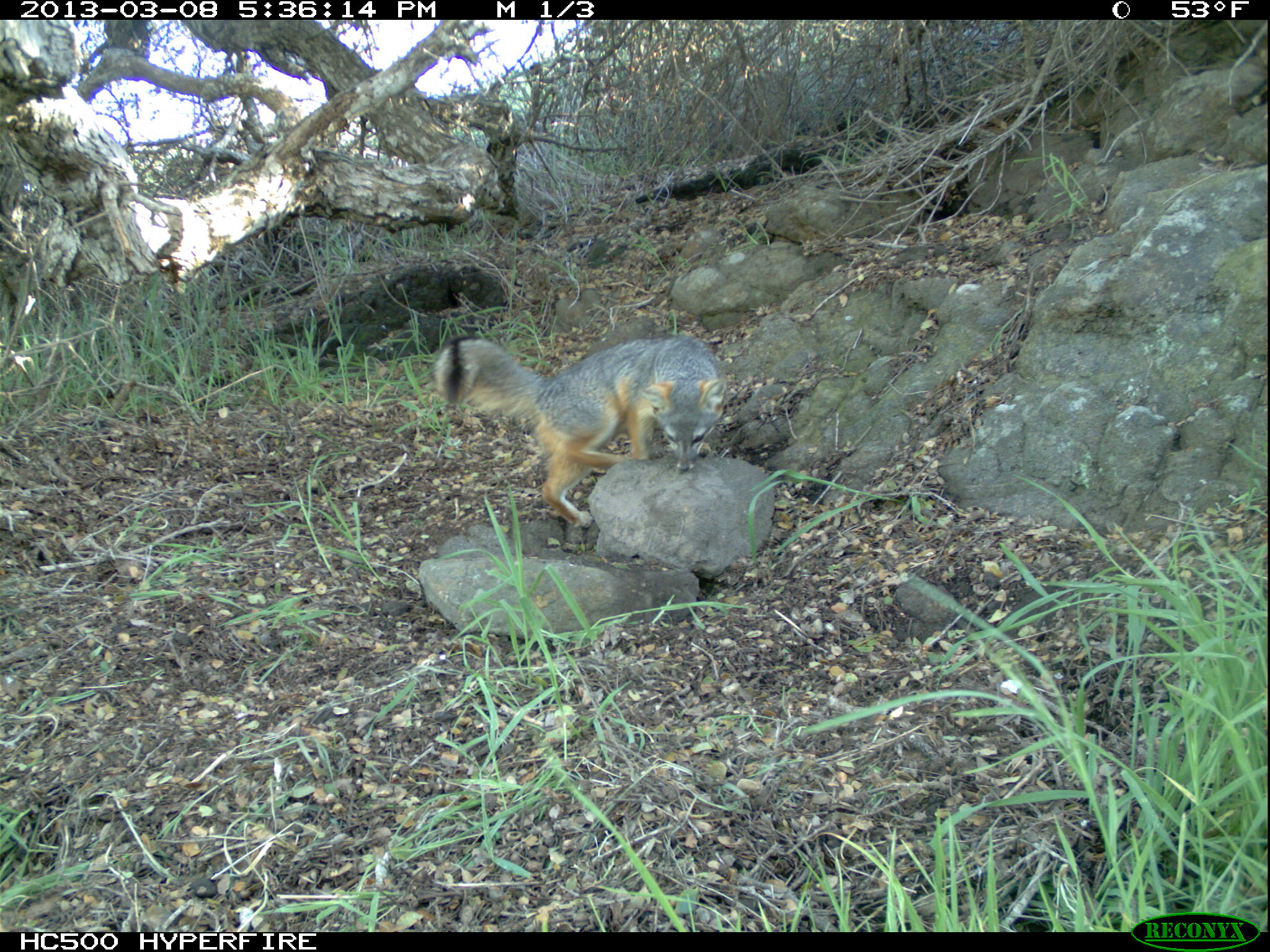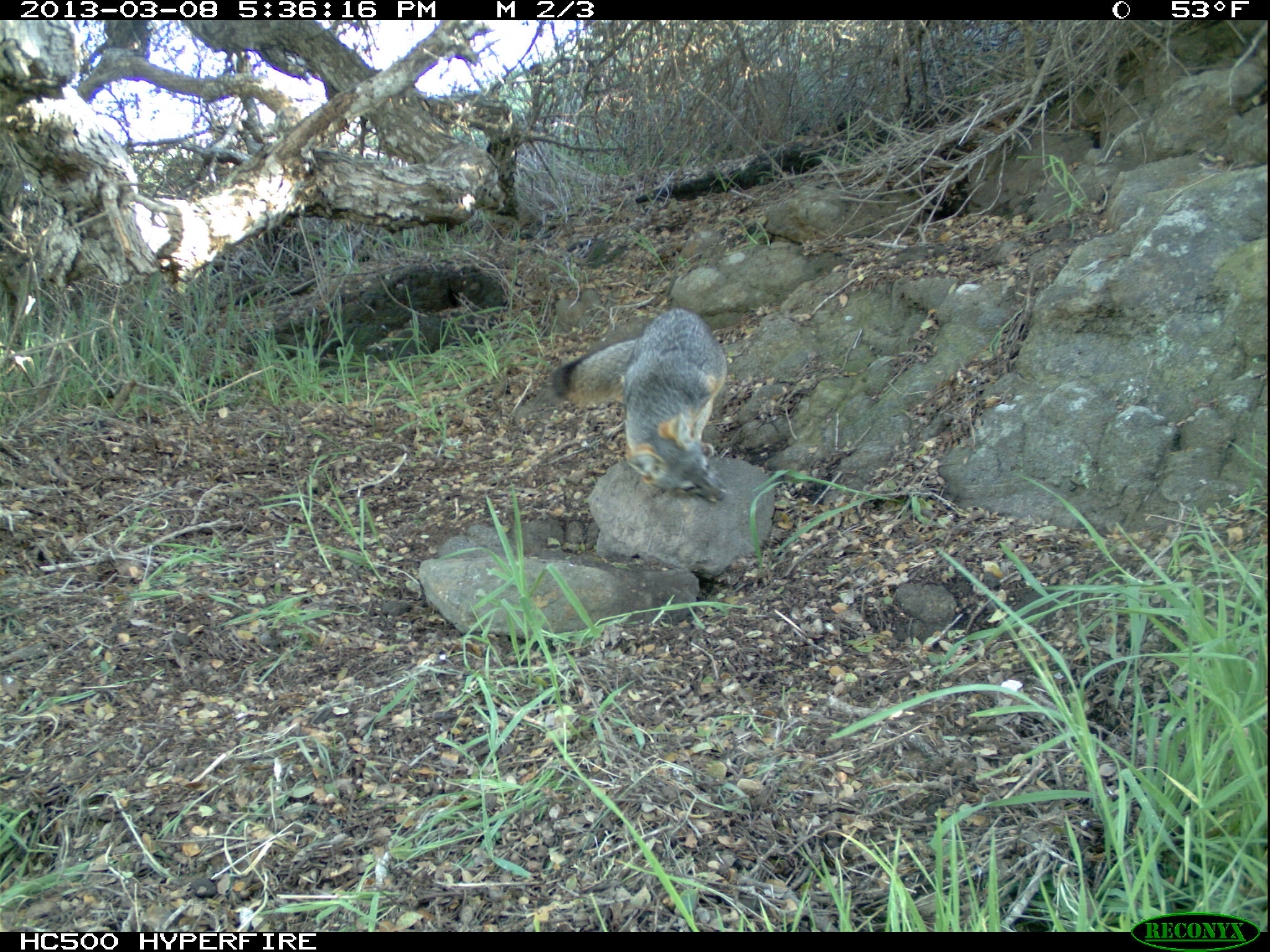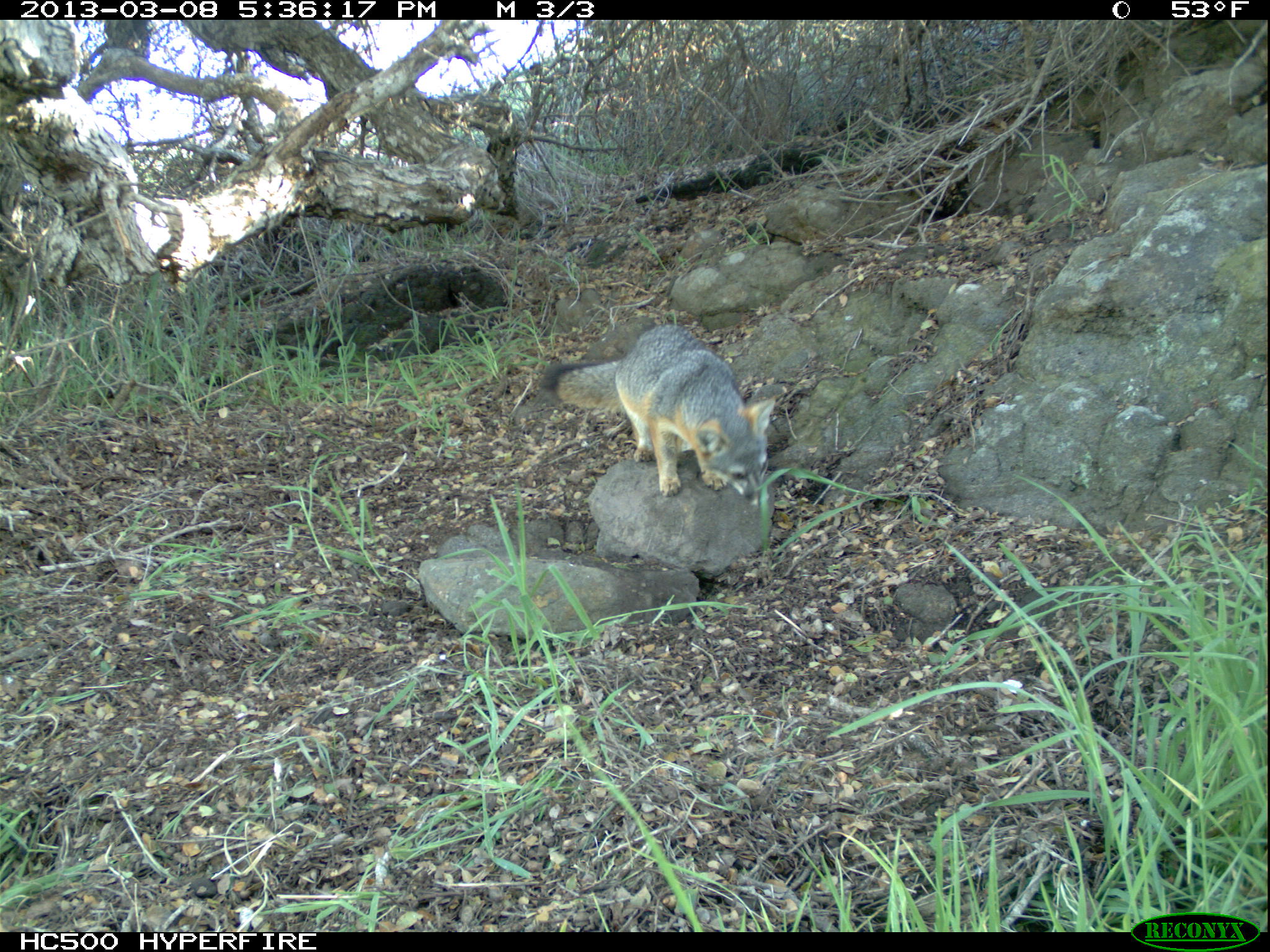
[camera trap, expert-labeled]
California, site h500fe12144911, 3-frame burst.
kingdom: Animalia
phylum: Chordata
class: Mammalia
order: Carnivora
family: Canidae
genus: Urocyon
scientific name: Urocyon littoralis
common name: island fox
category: fox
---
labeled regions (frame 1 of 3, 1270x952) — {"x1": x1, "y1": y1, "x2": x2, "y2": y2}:
fox: {"x1": 433, "y1": 332, "x2": 726, "y2": 528}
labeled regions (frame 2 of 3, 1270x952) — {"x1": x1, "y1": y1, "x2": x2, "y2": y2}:
fox: {"x1": 550, "y1": 306, "x2": 728, "y2": 502}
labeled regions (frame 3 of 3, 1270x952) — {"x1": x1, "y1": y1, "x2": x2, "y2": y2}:
fox: {"x1": 539, "y1": 322, "x2": 774, "y2": 508}